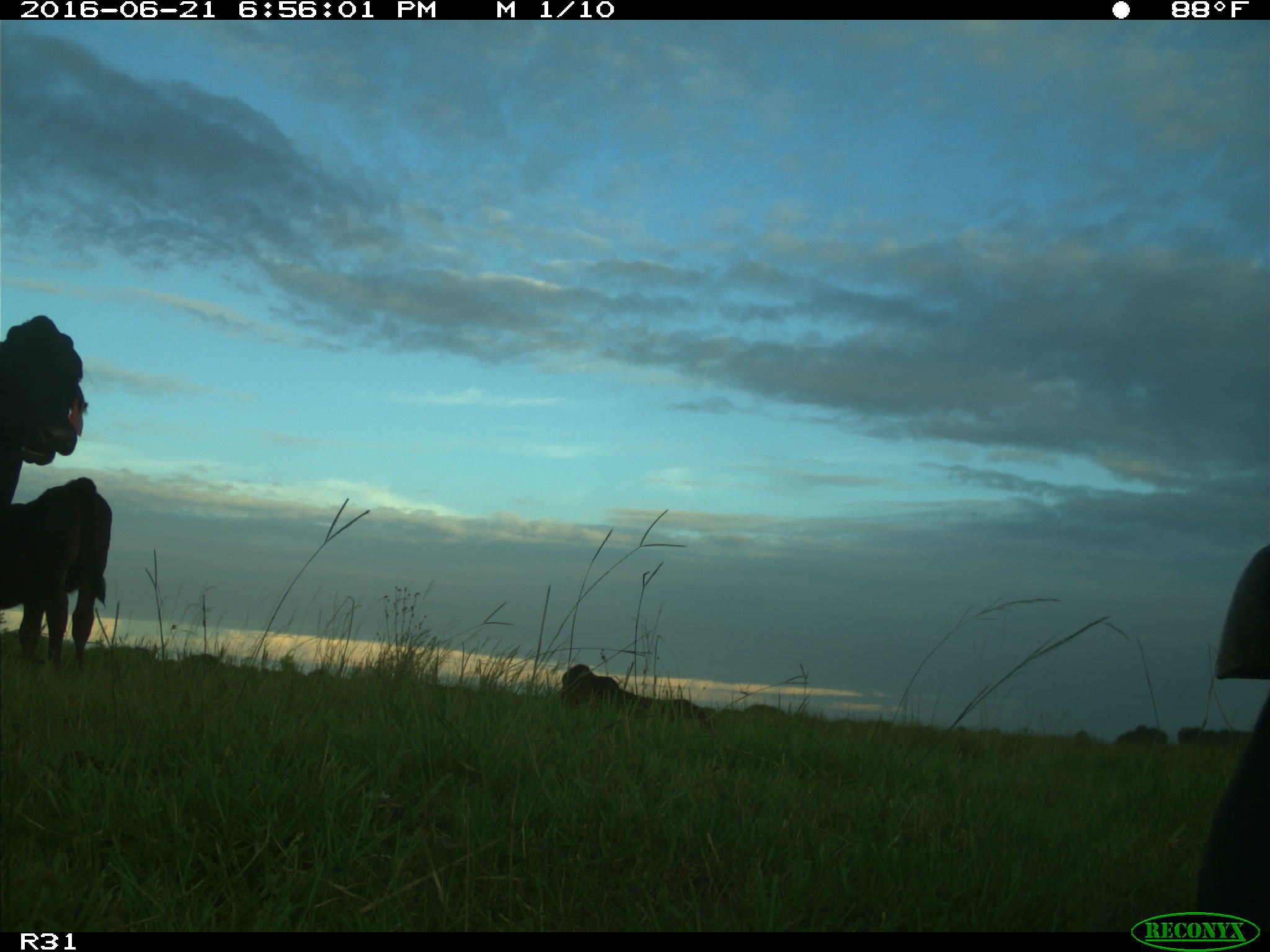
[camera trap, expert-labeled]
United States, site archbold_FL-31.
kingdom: Animalia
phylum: Chordata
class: Mammalia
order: Artiodactyla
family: Bovidae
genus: Bos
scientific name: Bos taurus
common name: domestic cow